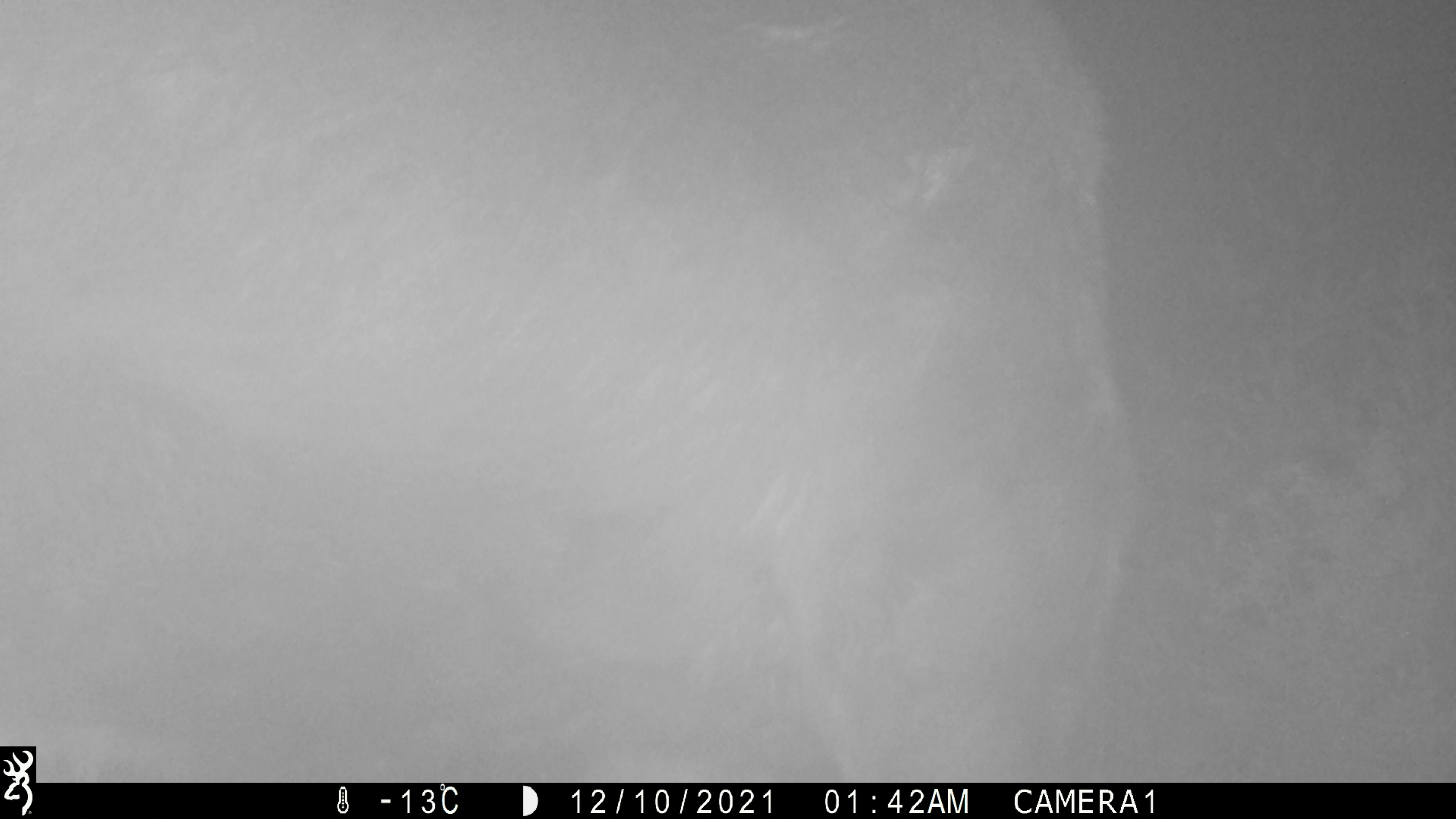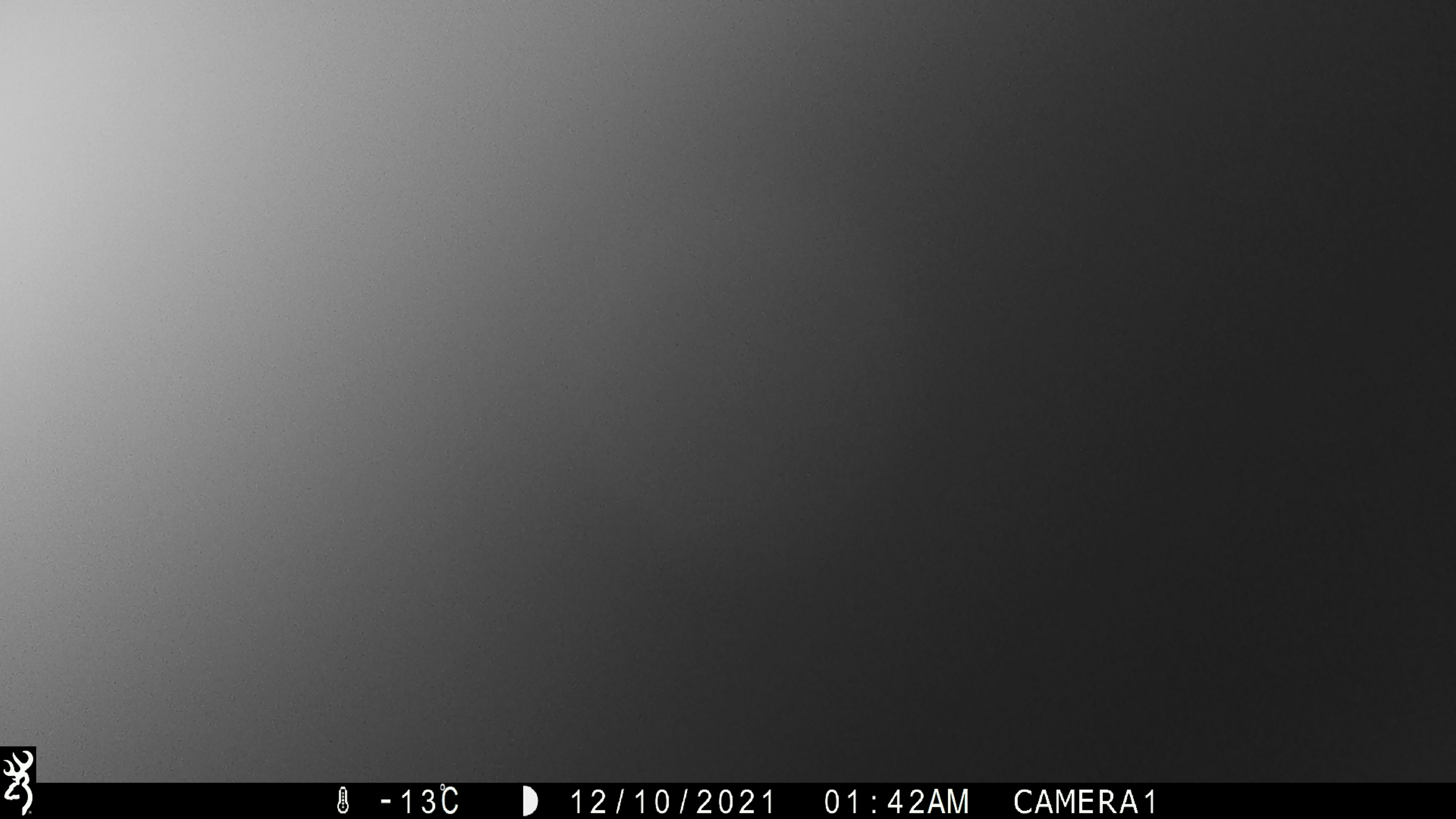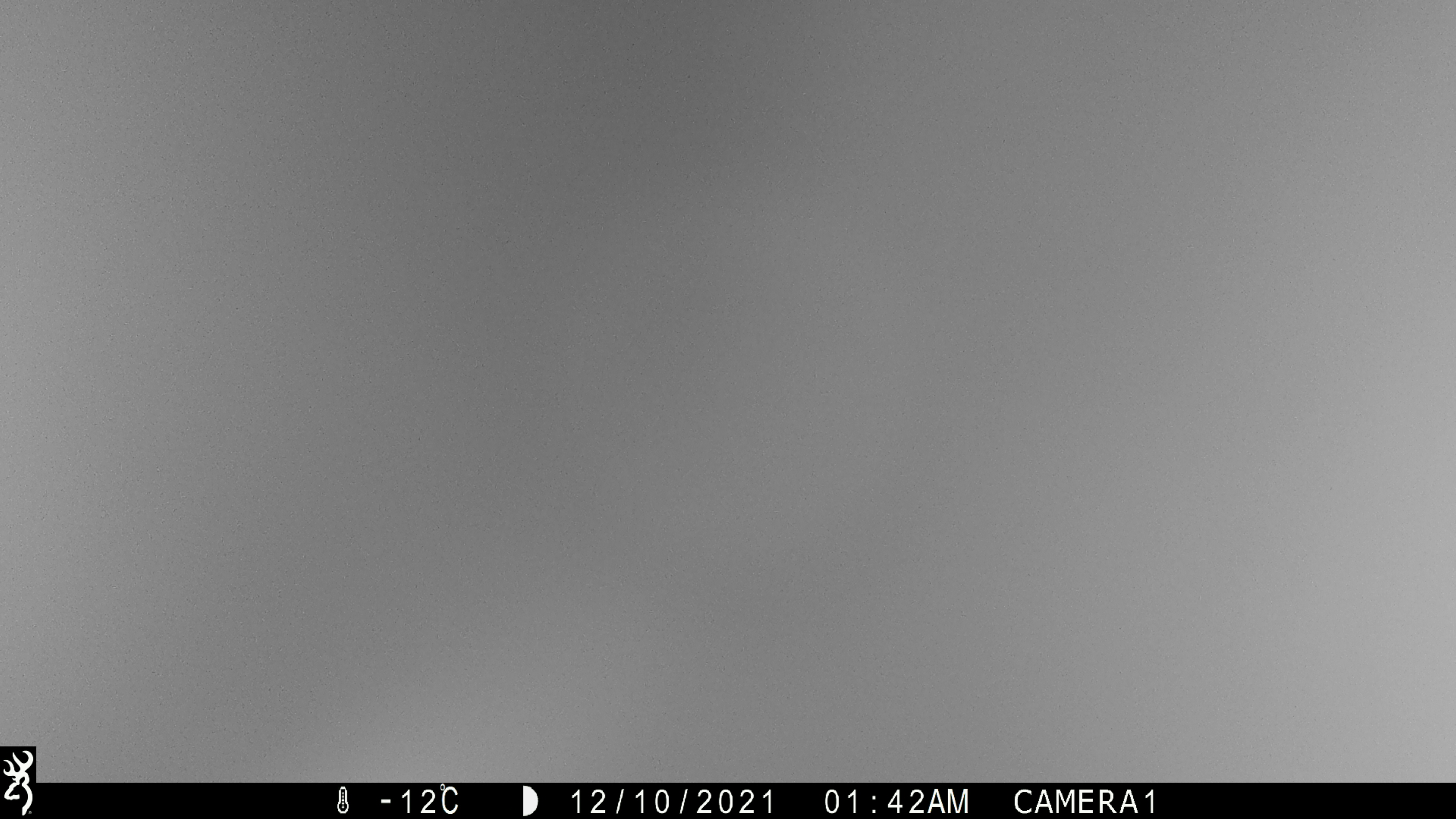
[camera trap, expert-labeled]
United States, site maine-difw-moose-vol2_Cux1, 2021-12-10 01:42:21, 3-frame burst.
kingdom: Animalia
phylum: Chordata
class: Mammalia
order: Artiodactyla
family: Cervidae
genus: Alces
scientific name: Alces alces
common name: moose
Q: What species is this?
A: Moose (Alces alces).